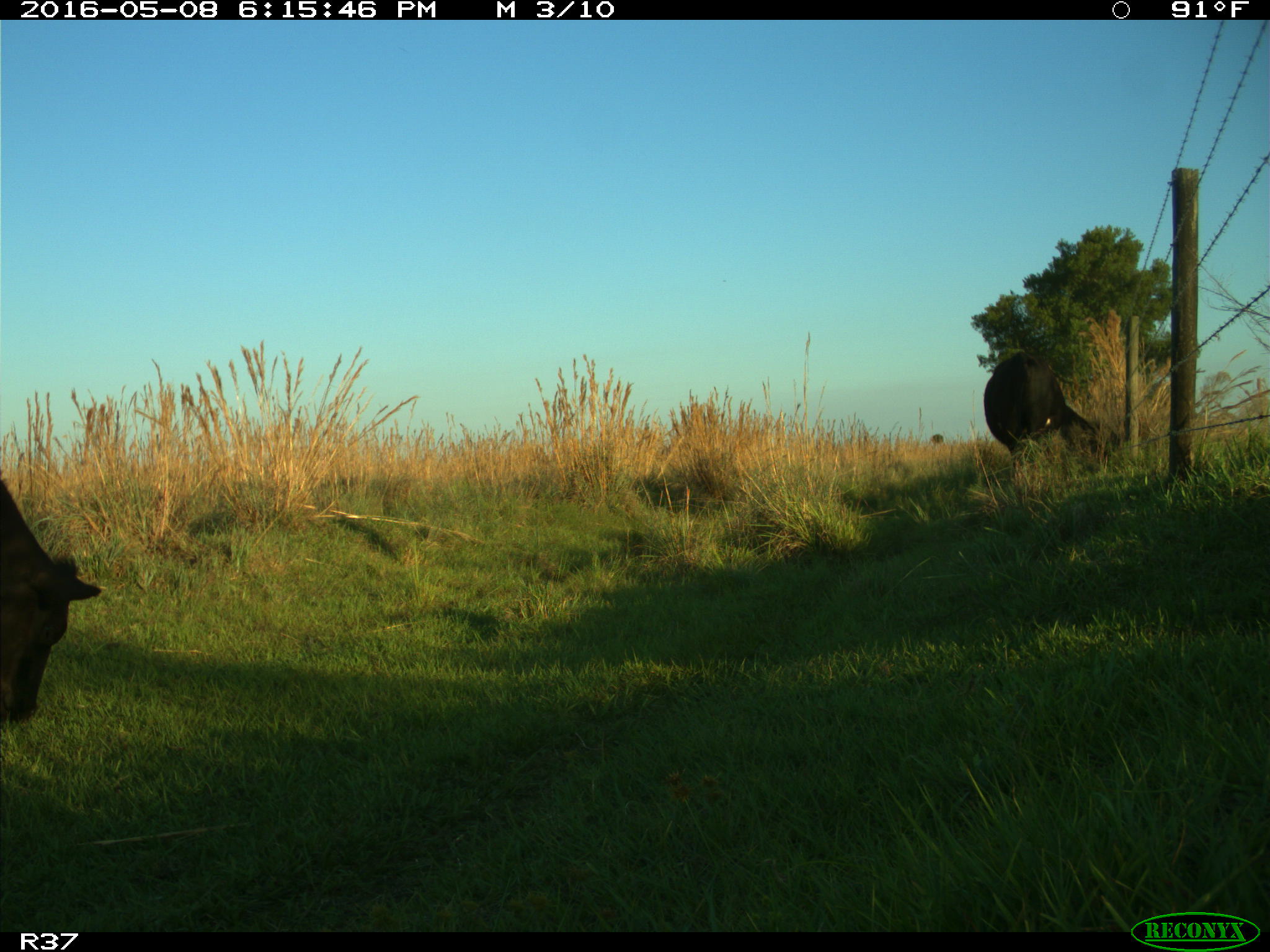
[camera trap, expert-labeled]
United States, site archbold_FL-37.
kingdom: Animalia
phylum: Chordata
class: Mammalia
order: Artiodactyla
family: Bovidae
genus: Bos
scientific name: Bos taurus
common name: domestic cow